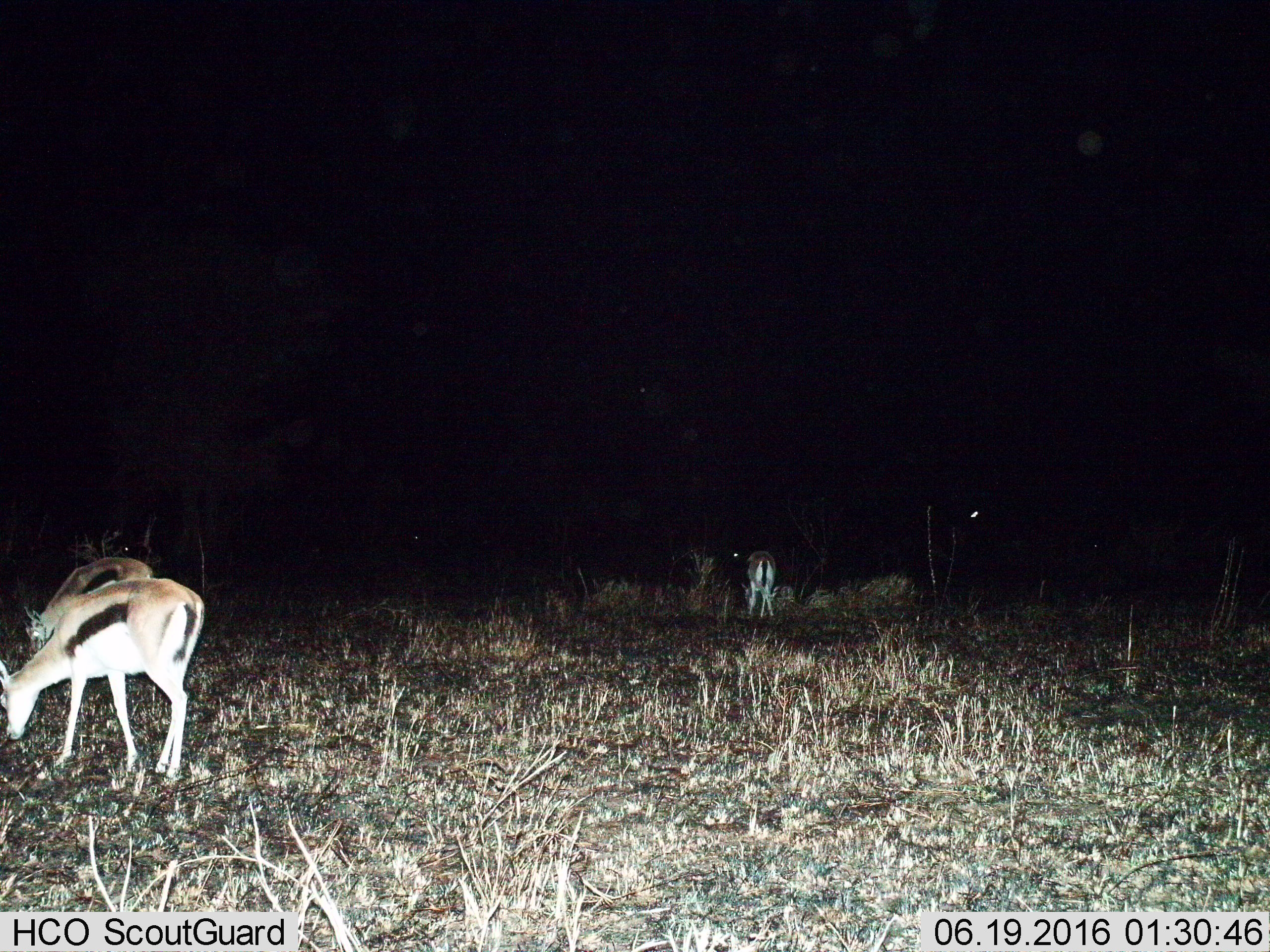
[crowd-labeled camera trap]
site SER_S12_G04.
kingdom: Animalia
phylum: Chordata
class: Mammalia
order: Artiodactyla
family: Bovidae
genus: Eudorcas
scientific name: Eudorcas thomsonii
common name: thomson's gazelle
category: gazellethomsons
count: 3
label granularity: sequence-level